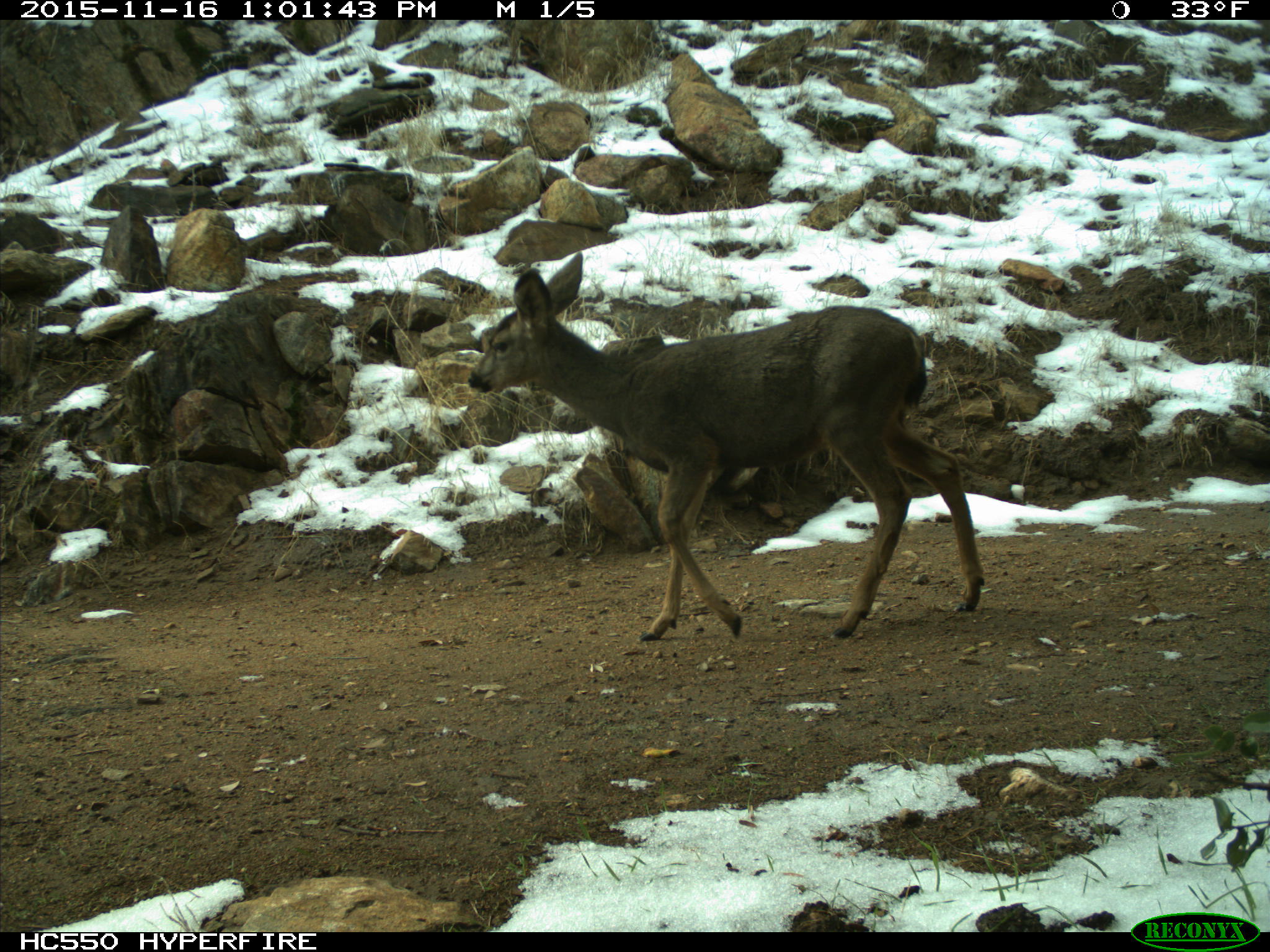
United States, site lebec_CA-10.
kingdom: Animalia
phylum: Chordata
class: Mammalia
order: Artiodactyla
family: Cervidae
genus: Odocoileus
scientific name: Odocoileus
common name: deer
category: unidentified deer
Unidentified deer (deer) (Odocoileus).